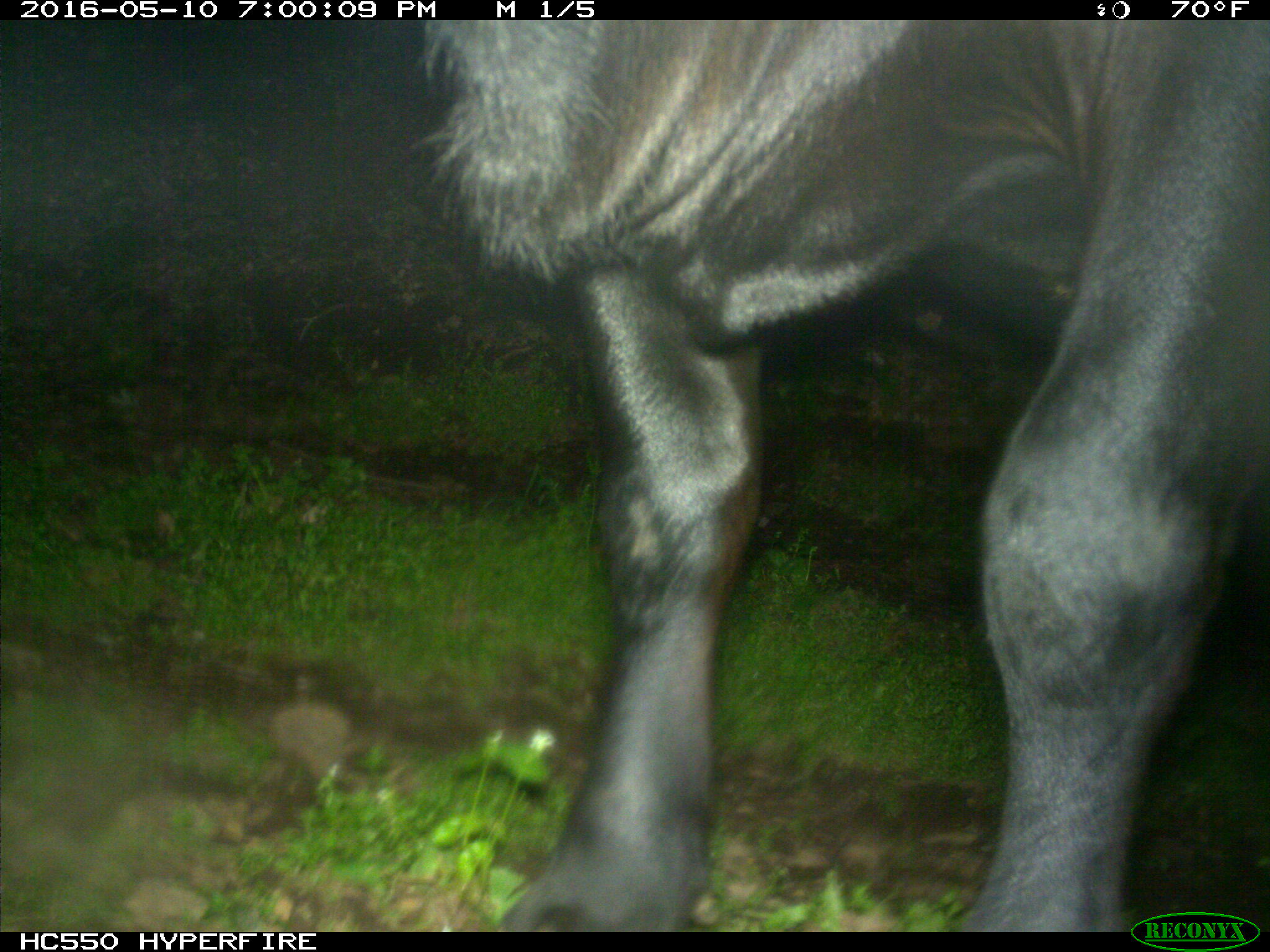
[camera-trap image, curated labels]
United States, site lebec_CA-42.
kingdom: Animalia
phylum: Chordata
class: Mammalia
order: Artiodactyla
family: Bovidae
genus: Bos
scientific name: Bos taurus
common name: domestic cow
Bos taurus (domestic cow).